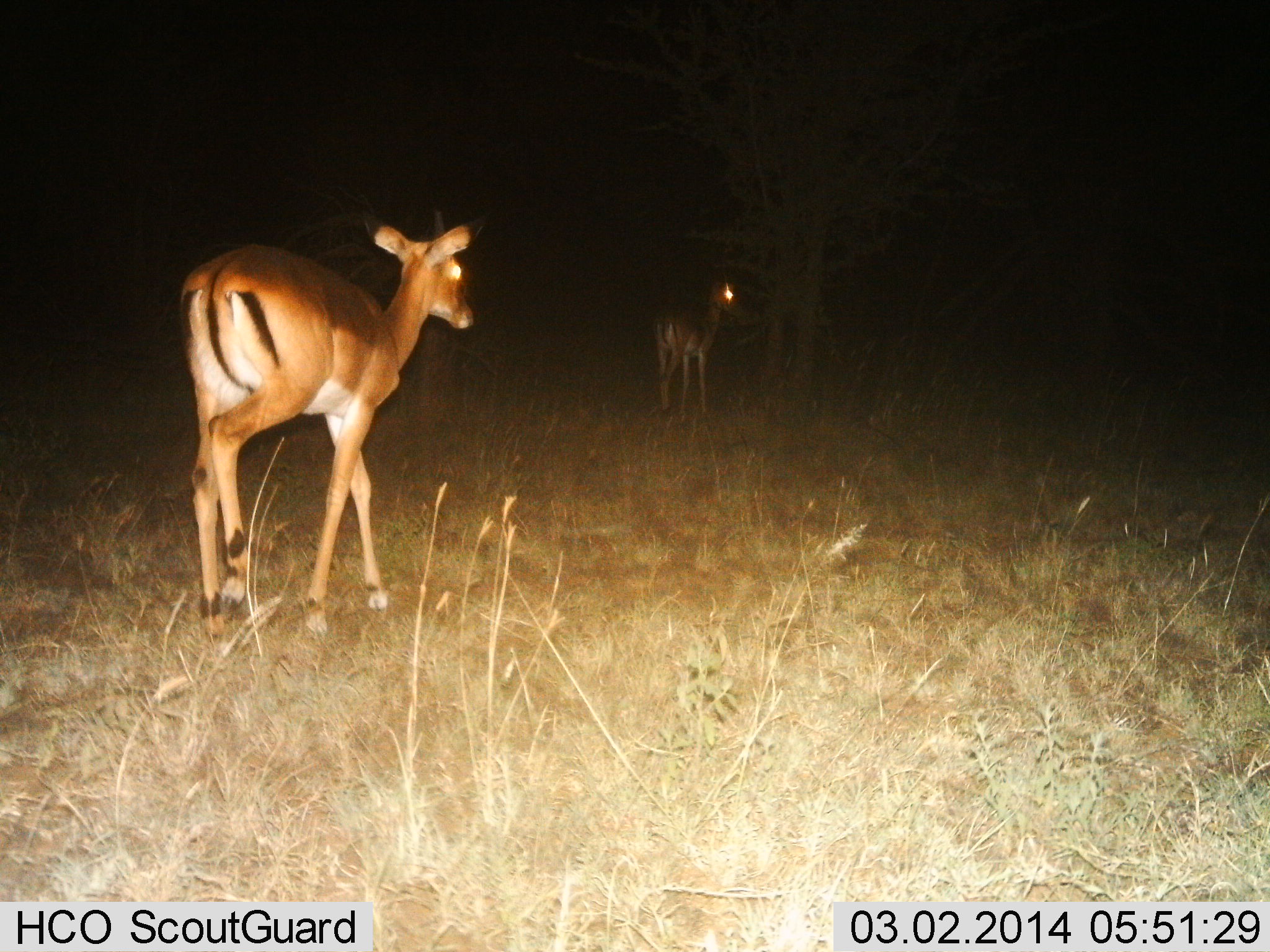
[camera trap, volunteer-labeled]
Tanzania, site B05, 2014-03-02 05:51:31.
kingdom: Animalia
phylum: Chordata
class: Mammalia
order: Artiodactyla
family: Bovidae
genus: Aepyceros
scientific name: Aepyceros melampus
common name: impala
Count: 2.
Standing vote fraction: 30%.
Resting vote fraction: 0%.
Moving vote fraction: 100%.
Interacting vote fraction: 0%.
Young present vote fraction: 0%.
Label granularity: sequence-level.